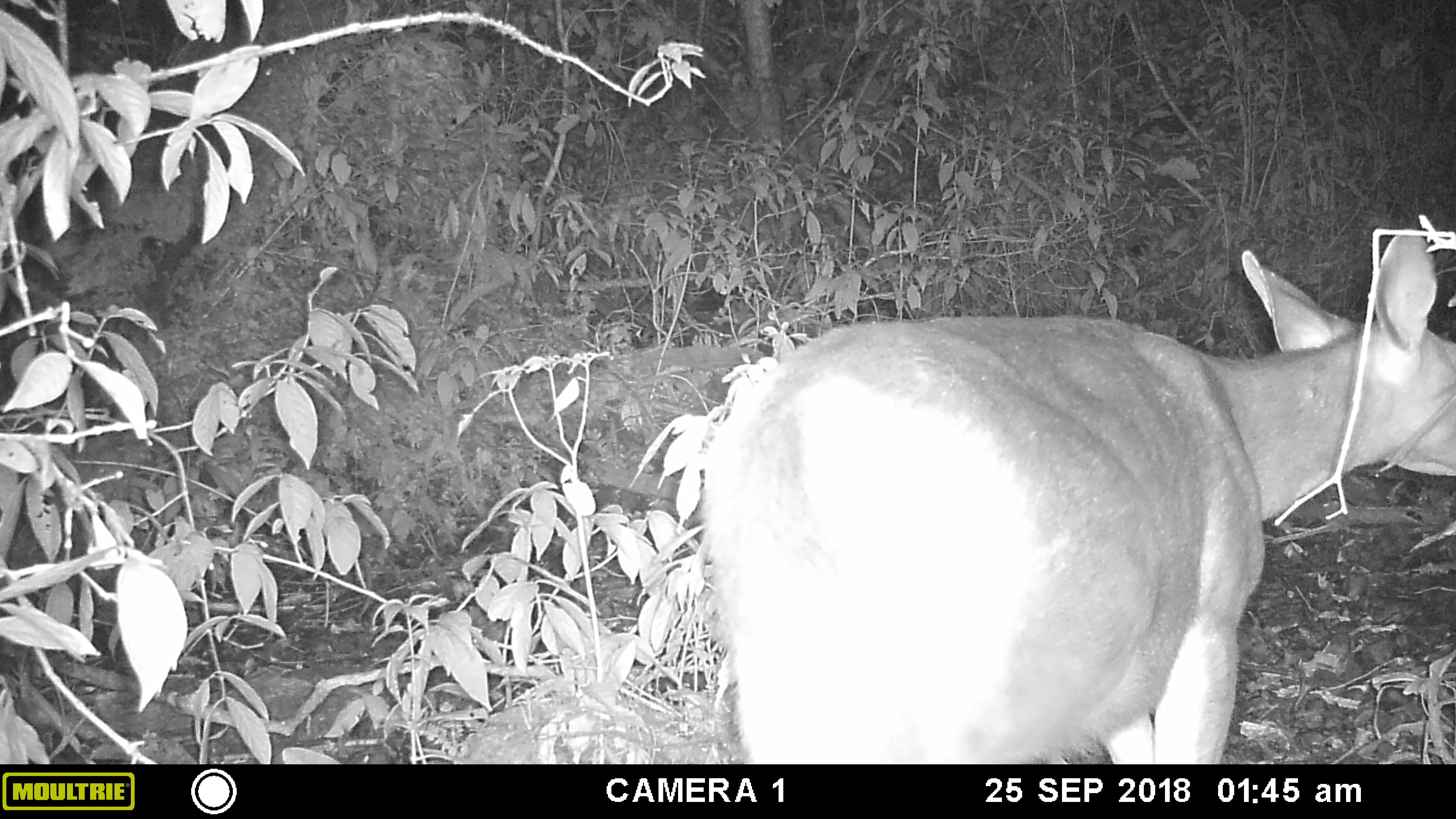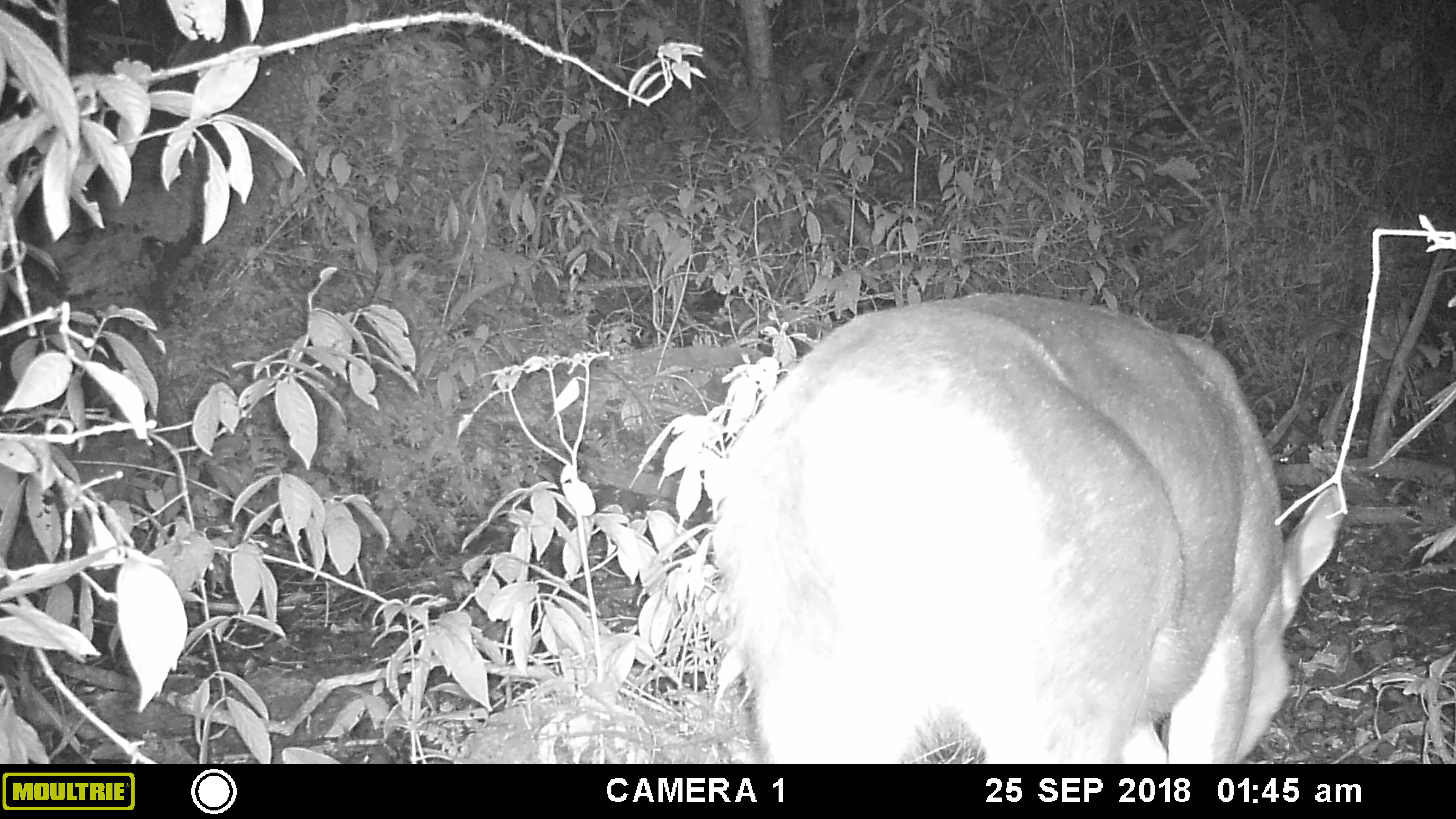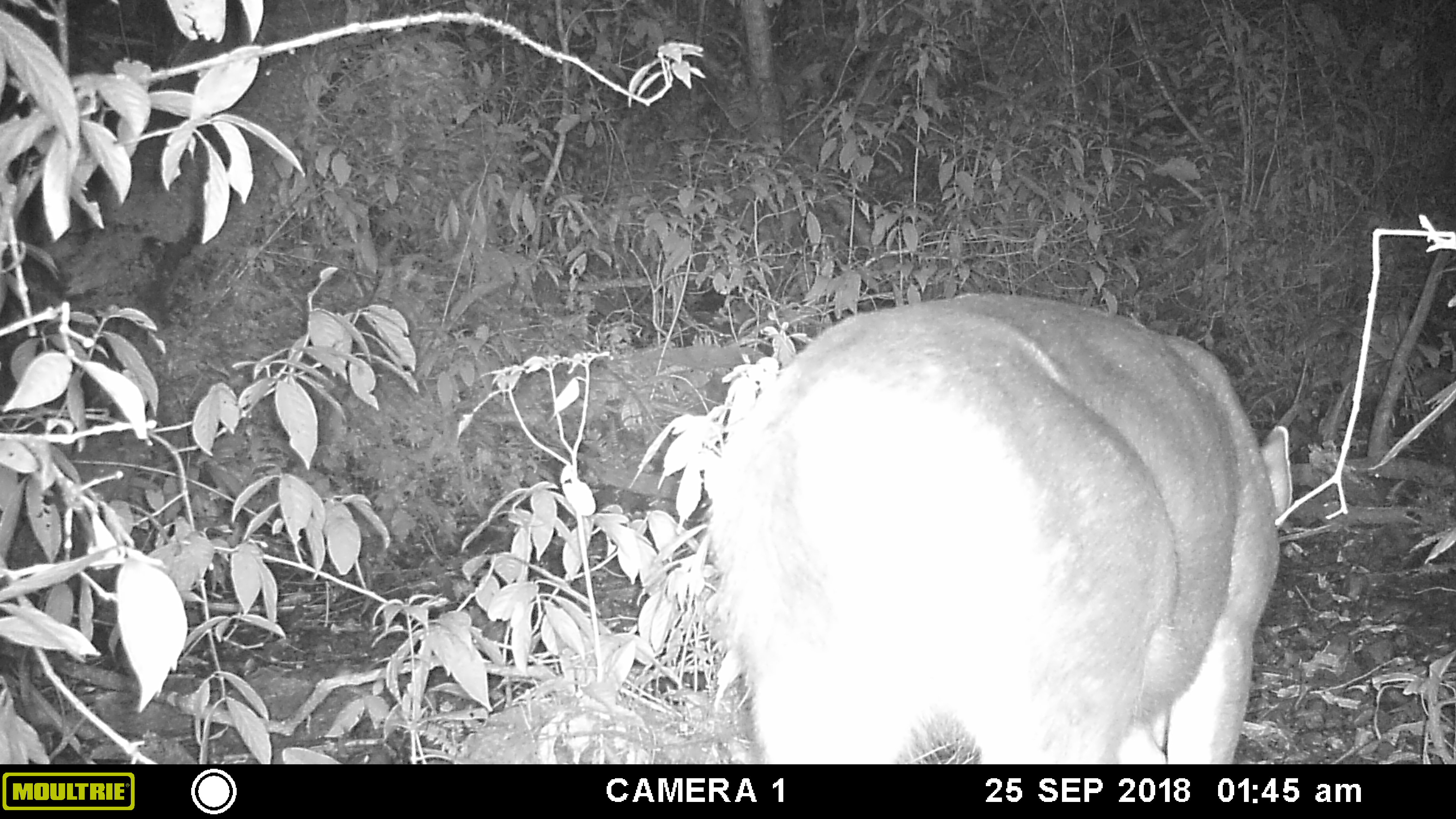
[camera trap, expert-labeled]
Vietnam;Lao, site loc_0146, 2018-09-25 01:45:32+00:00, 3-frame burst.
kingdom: Animalia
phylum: Chordata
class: Mammalia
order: Artiodactyla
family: Cervidae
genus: Rusa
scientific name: Rusa unicolor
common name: sambar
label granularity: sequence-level